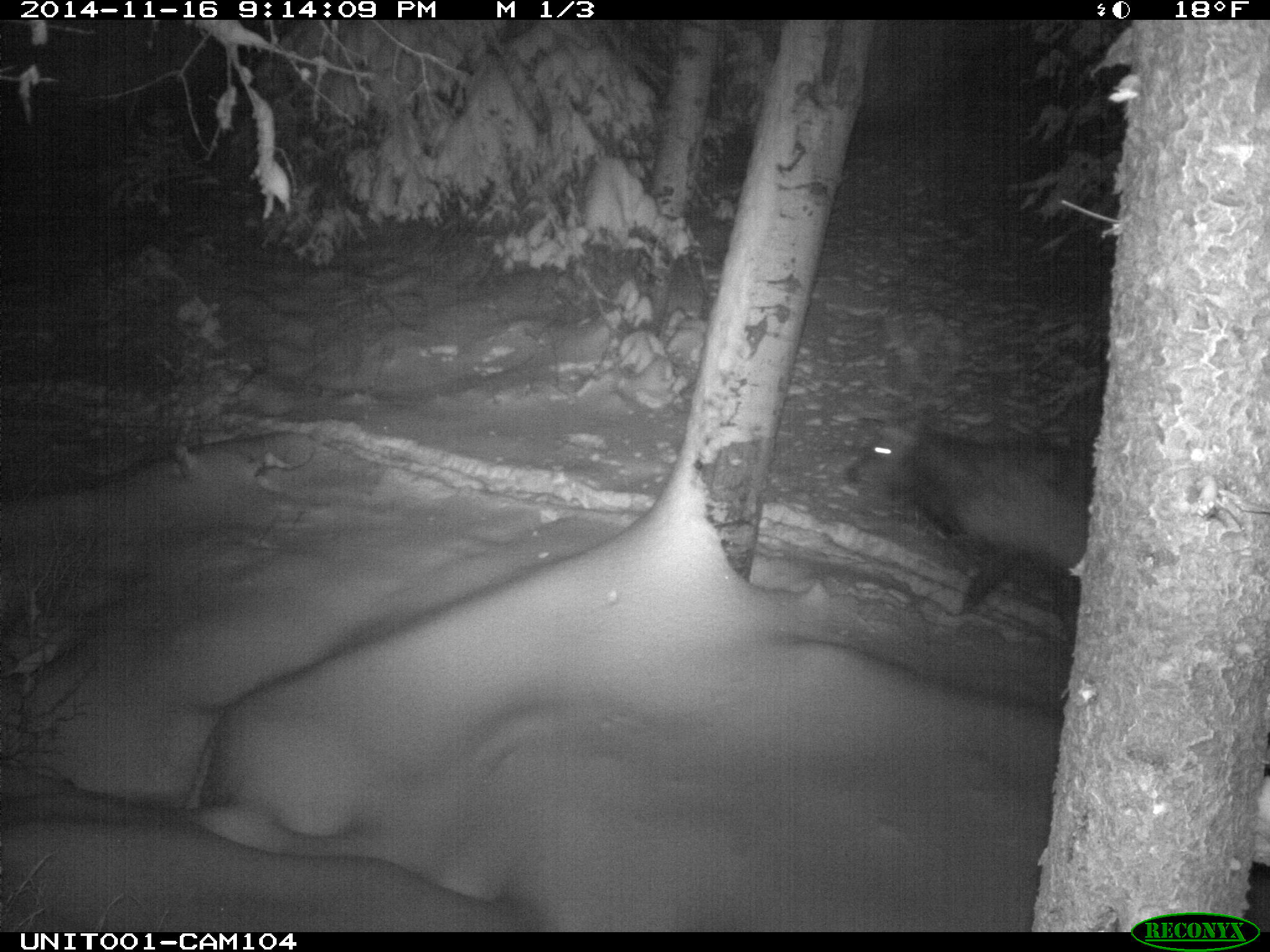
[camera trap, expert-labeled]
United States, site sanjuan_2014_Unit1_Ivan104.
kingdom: Animalia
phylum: Chordata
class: Mammalia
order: Artiodactyla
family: Cervidae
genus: Cervus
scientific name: Cervus elaphus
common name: red deer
Cervus elaphus (red deer).